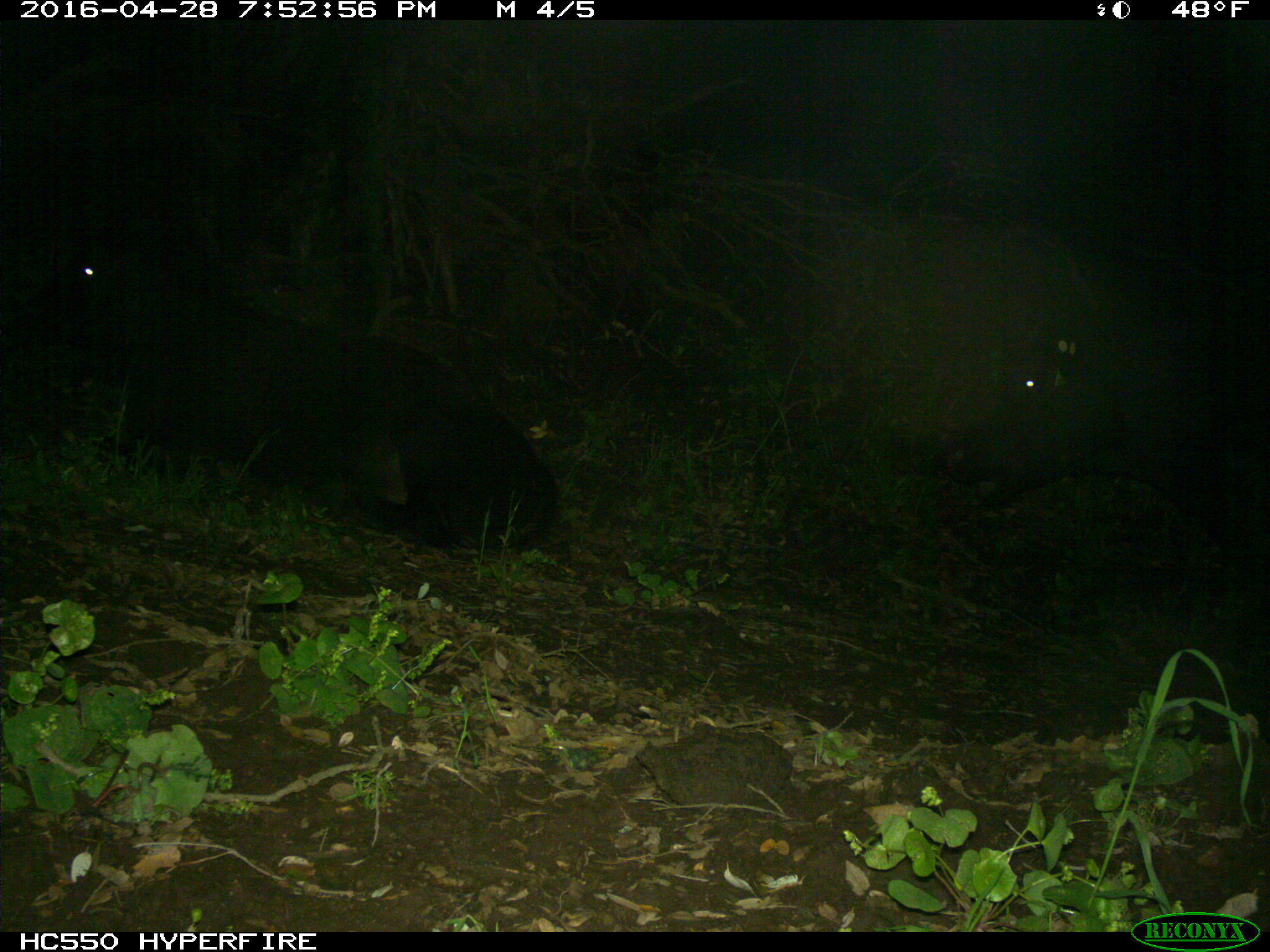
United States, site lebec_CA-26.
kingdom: Animalia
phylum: Chordata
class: Mammalia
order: Artiodactyla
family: Bovidae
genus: Bos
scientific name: Bos taurus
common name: domestic cow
Bos taurus (domestic cow).